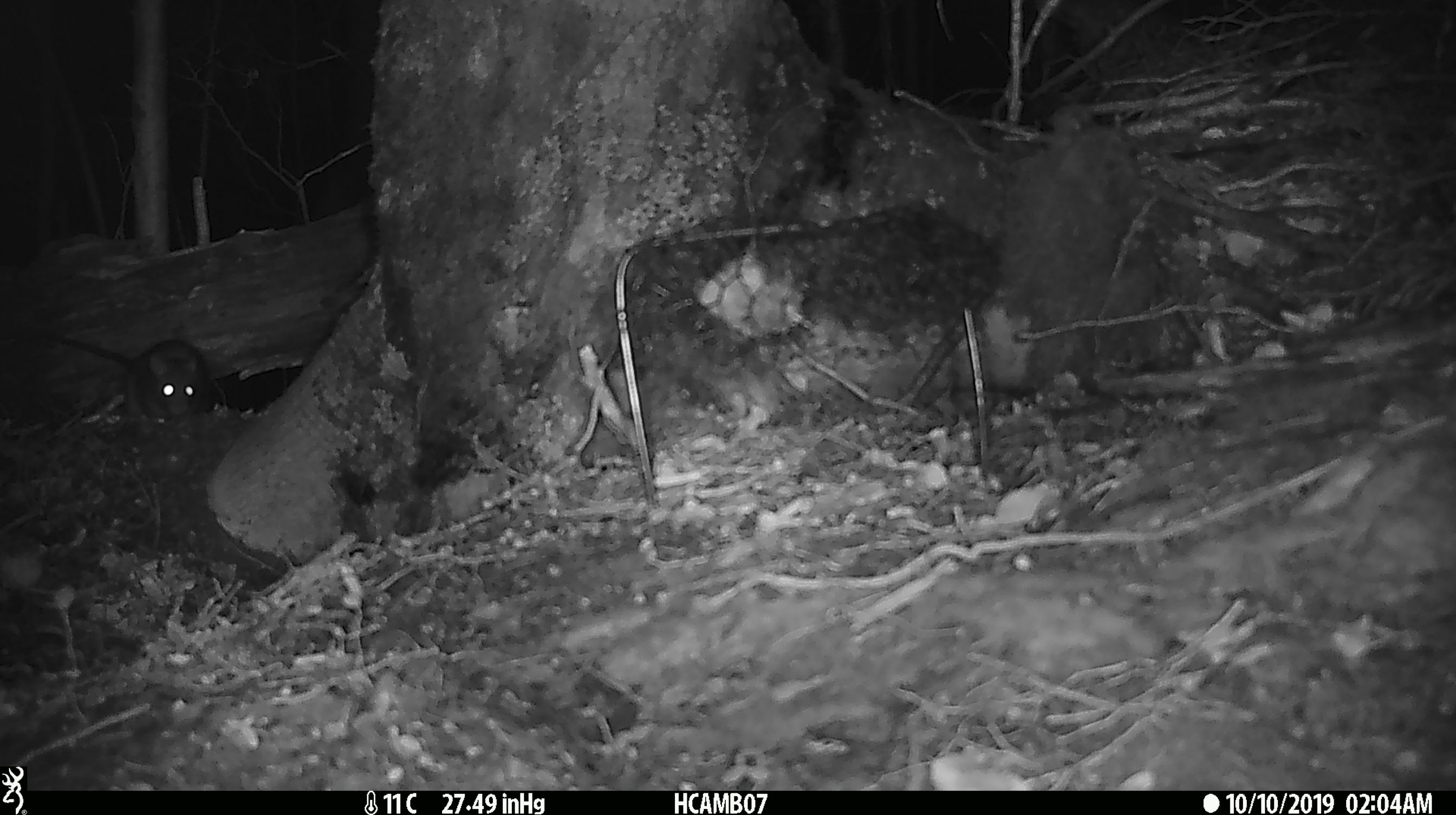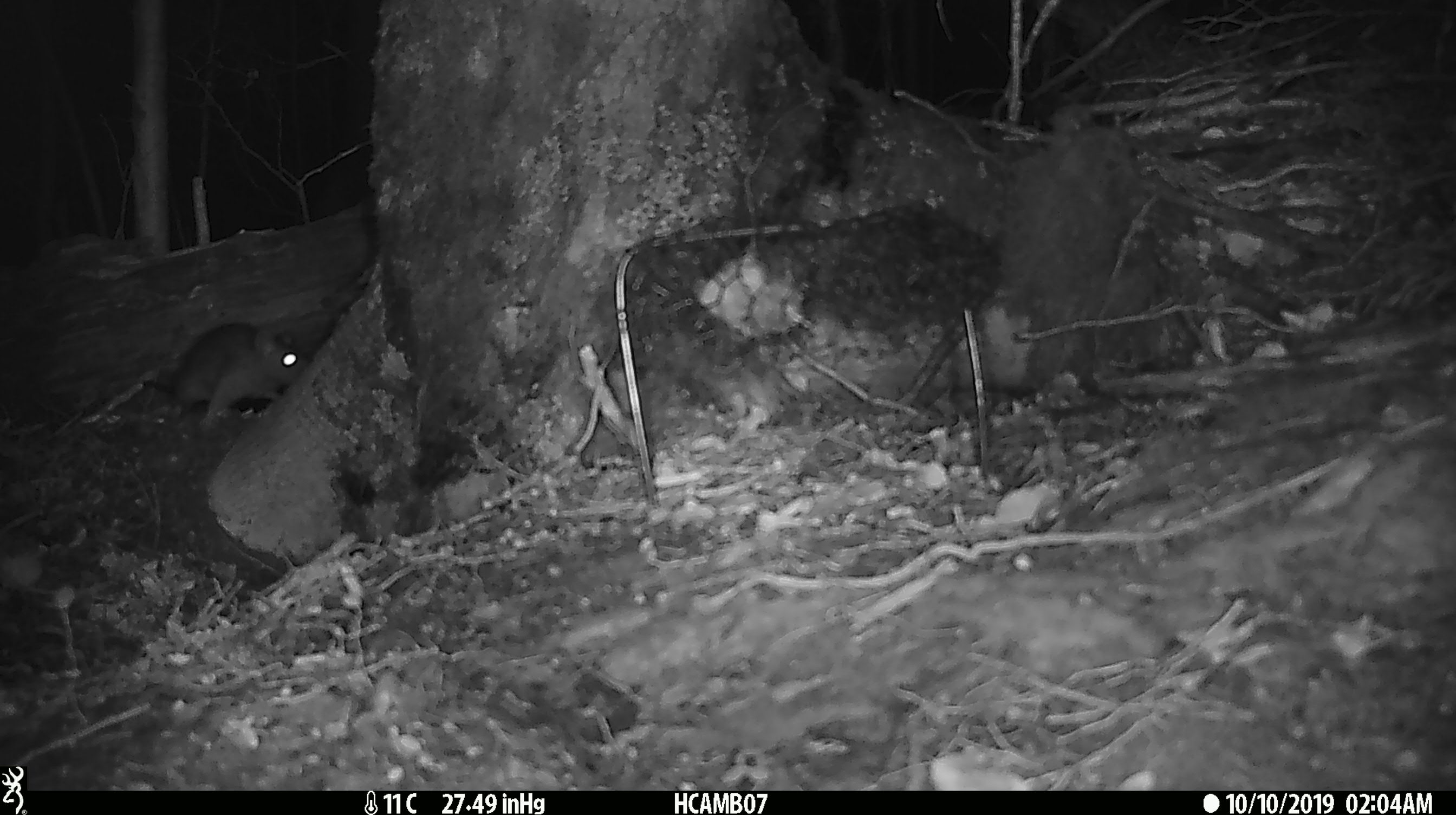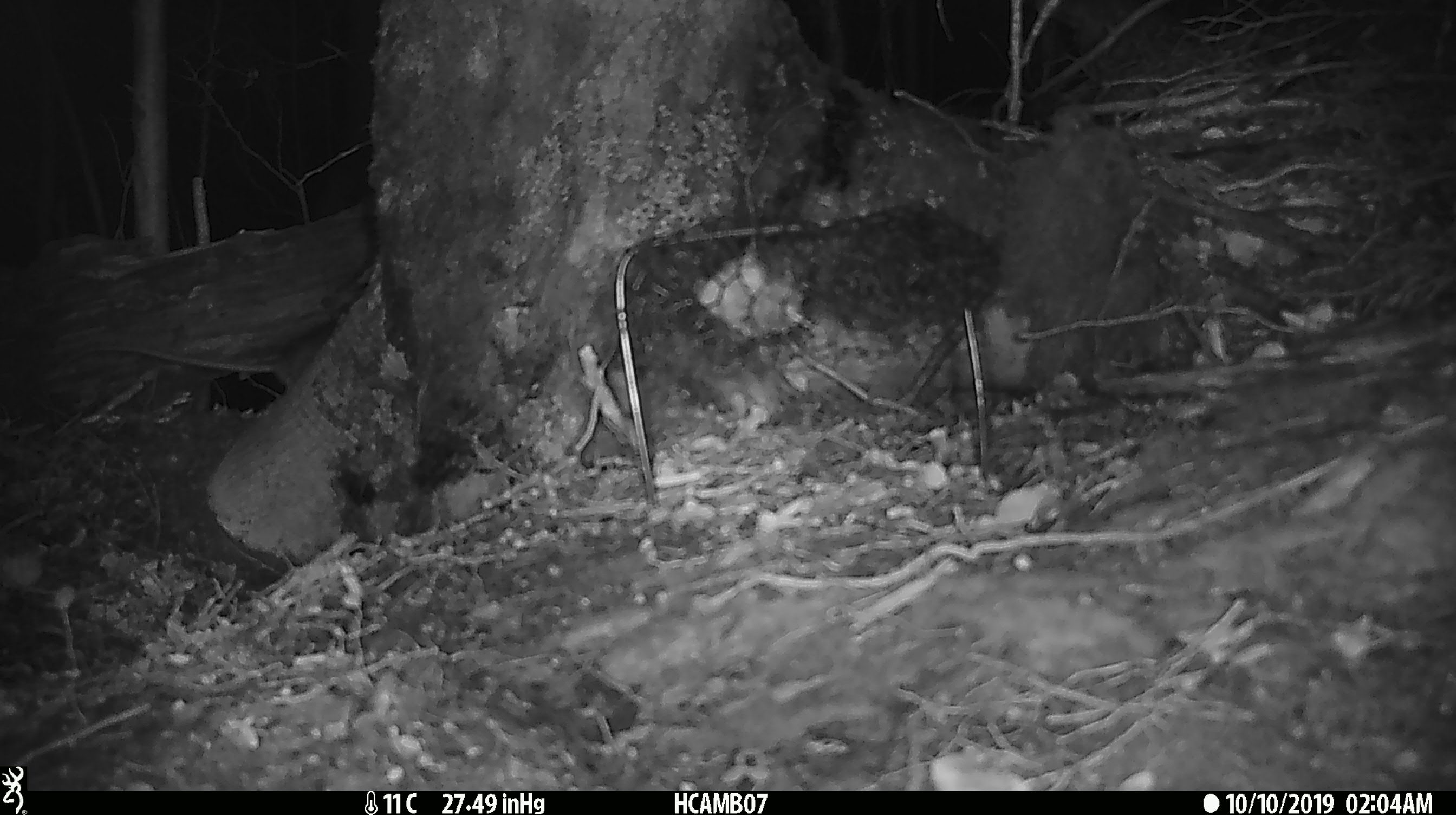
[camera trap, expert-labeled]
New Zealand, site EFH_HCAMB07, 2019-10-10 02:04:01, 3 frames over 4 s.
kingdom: Animalia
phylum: Chordata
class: Mammalia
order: Rodentia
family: Muridae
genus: Rattus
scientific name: Rattus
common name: rat